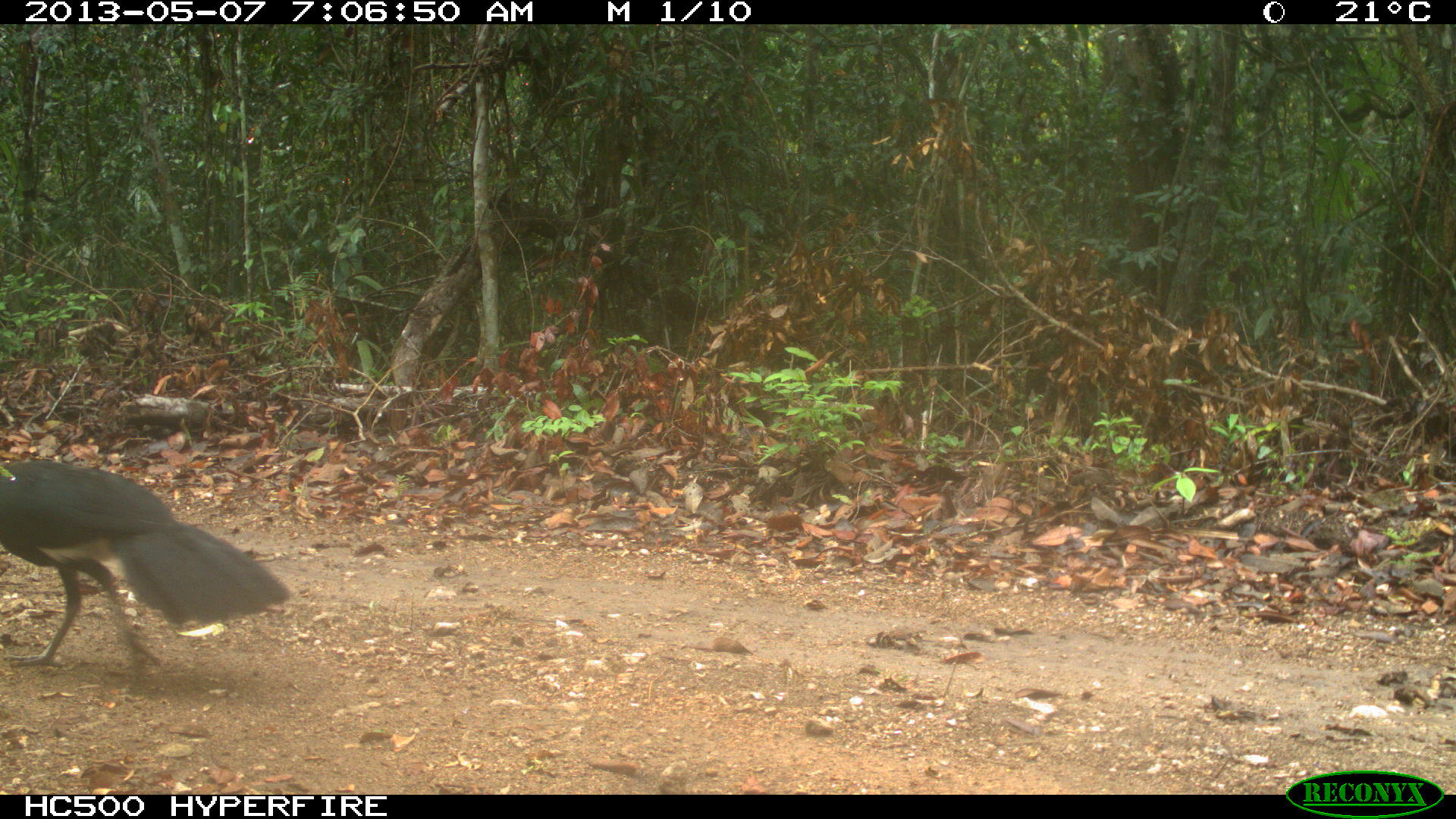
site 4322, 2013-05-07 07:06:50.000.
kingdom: Animalia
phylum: Chordata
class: Aves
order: Galliformes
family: Cracidae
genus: Crax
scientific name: Crax rubra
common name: great curassow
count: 1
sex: male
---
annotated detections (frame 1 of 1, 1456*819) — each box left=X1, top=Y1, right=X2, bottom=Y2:
crax rubra: left=0, top=450, right=296, bottom=673